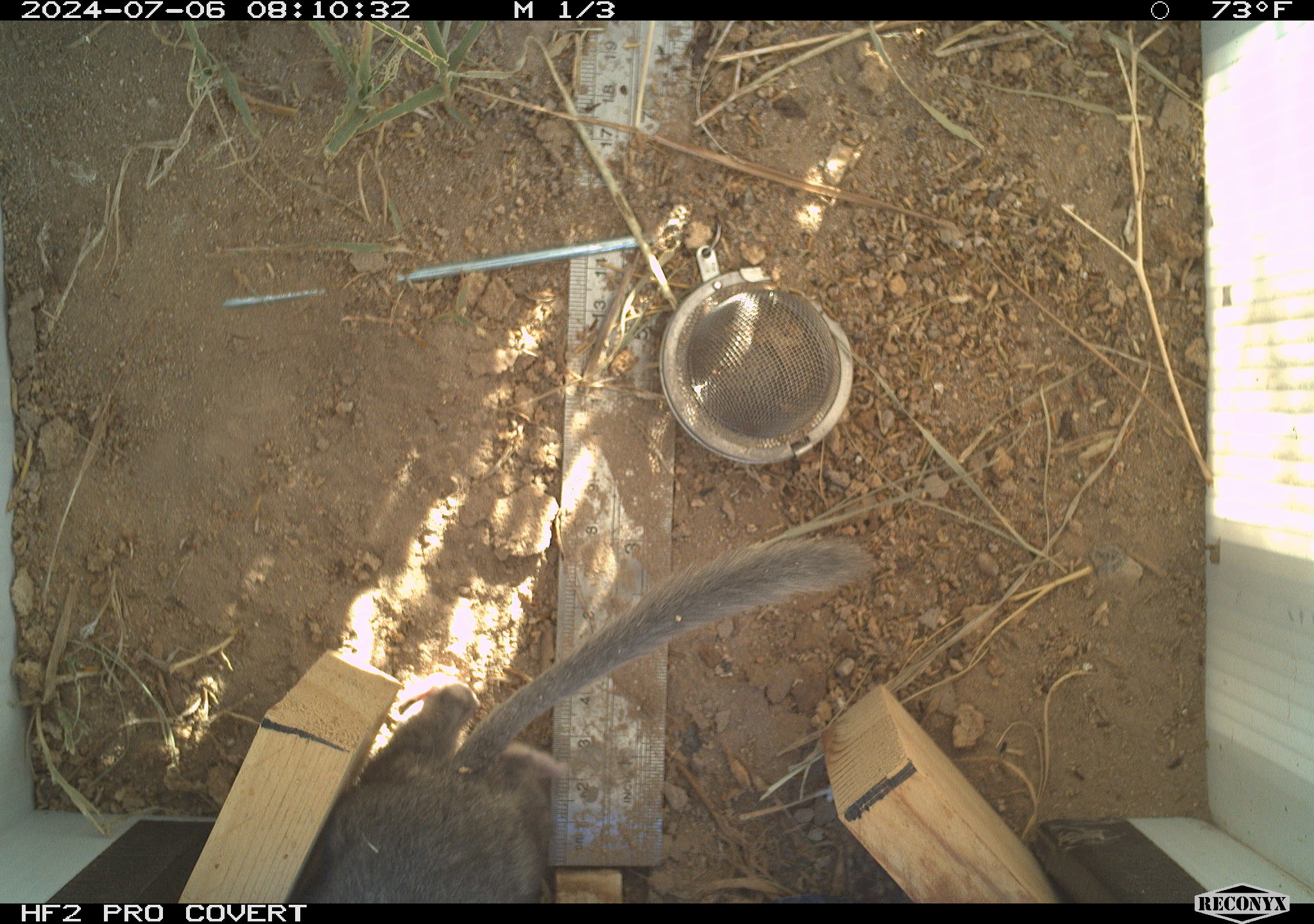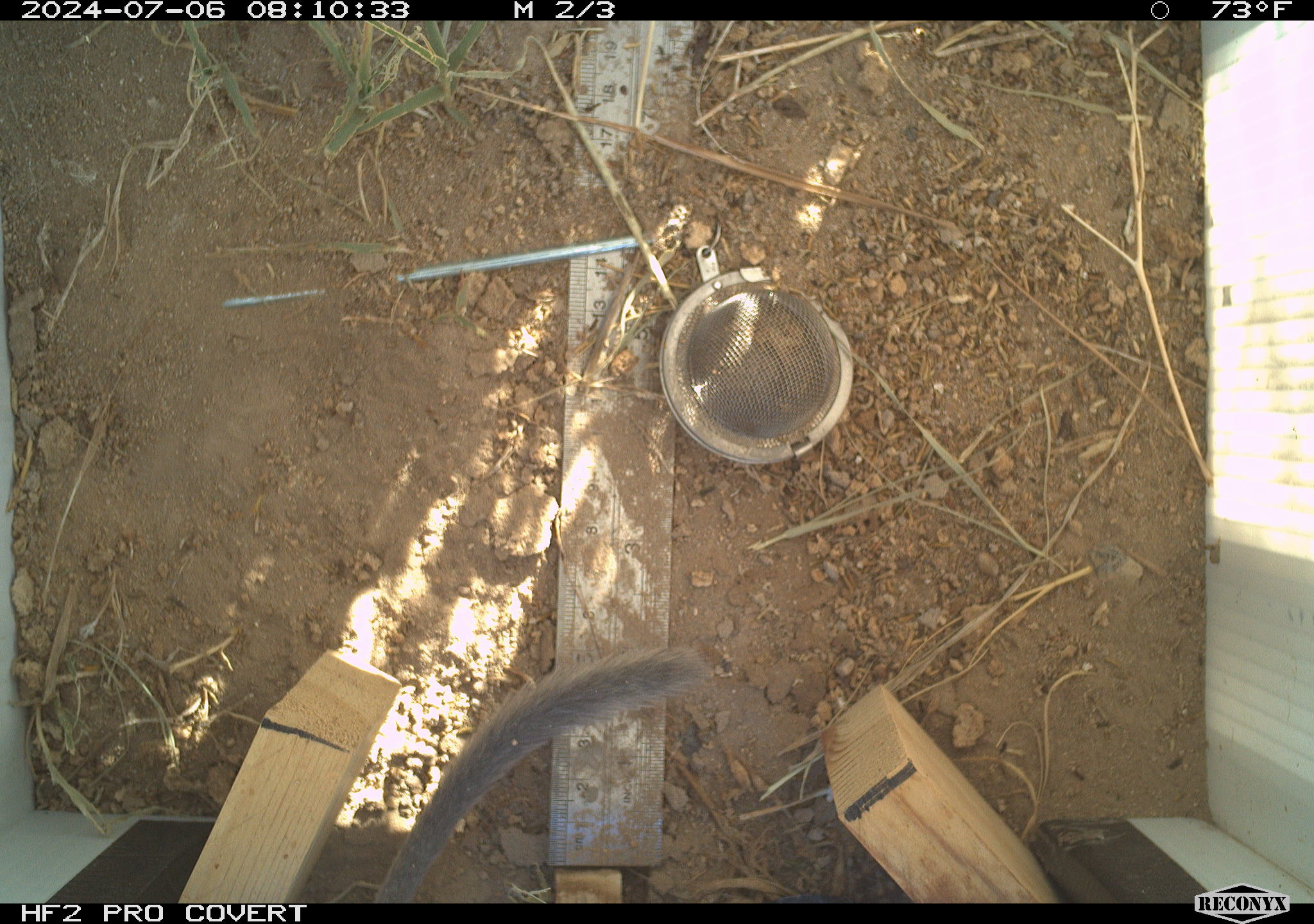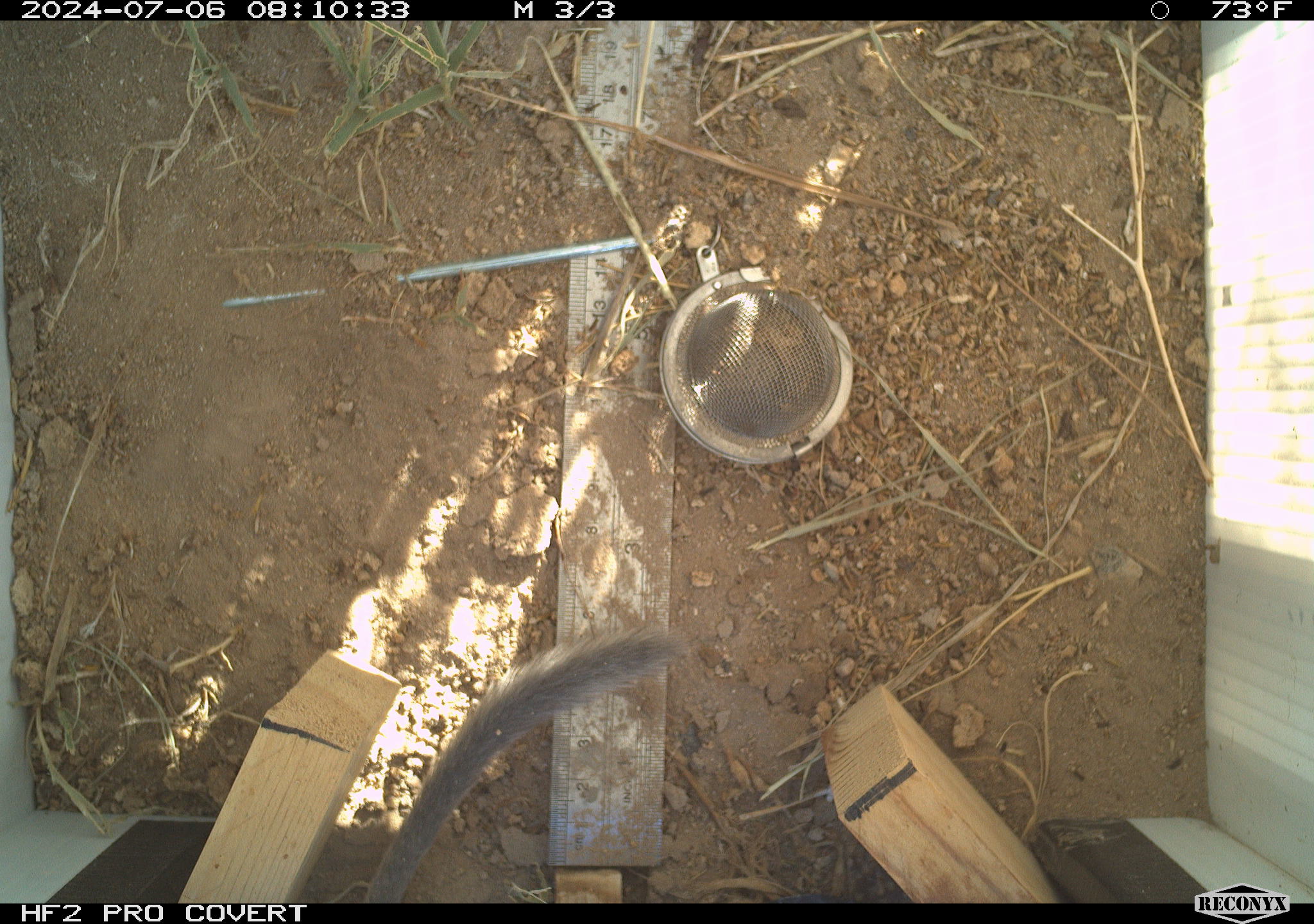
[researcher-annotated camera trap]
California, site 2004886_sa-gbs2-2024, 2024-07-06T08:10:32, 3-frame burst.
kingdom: Animalia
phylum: Chordata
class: Mammalia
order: Rodentia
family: Cricetidae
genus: Neotoma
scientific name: Neotoma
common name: pack rat or woodrat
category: neotoma species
Neotoma species (pack rat or woodrat) (Neotoma).